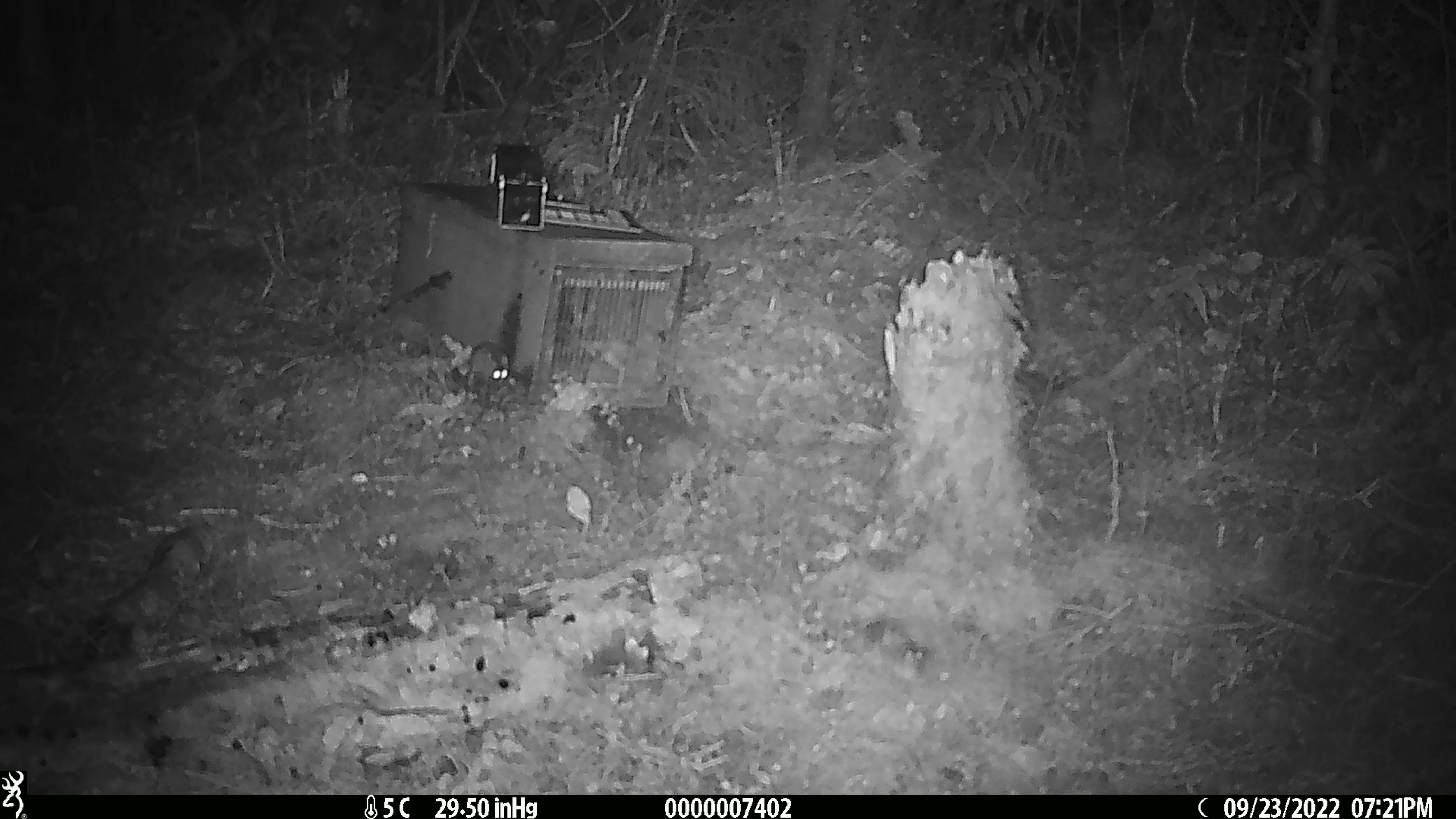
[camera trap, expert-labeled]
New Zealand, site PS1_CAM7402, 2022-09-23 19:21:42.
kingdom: Animalia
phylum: Chordata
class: Mammalia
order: Rodentia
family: Muridae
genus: Mus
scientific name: Mus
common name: mouse